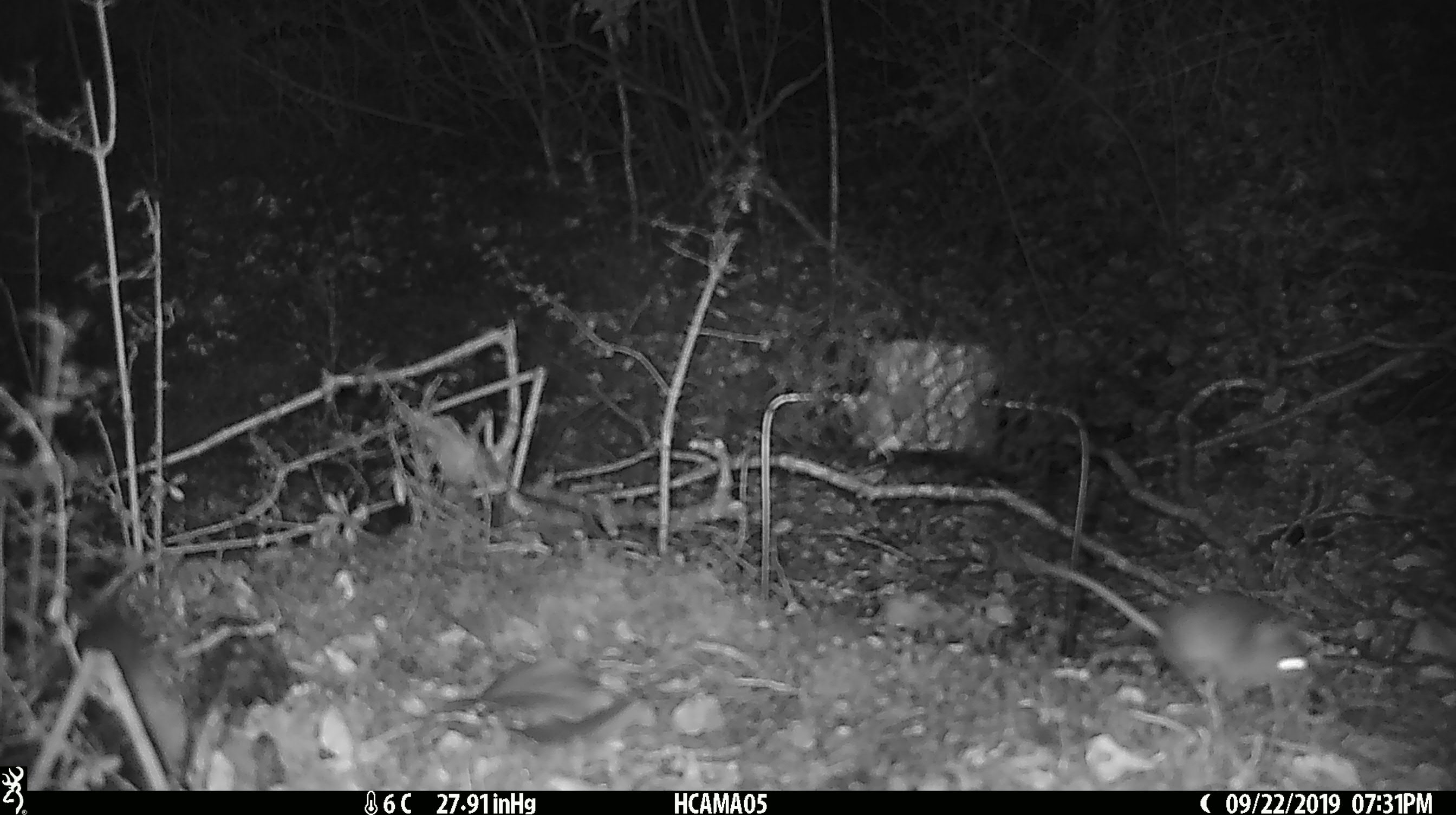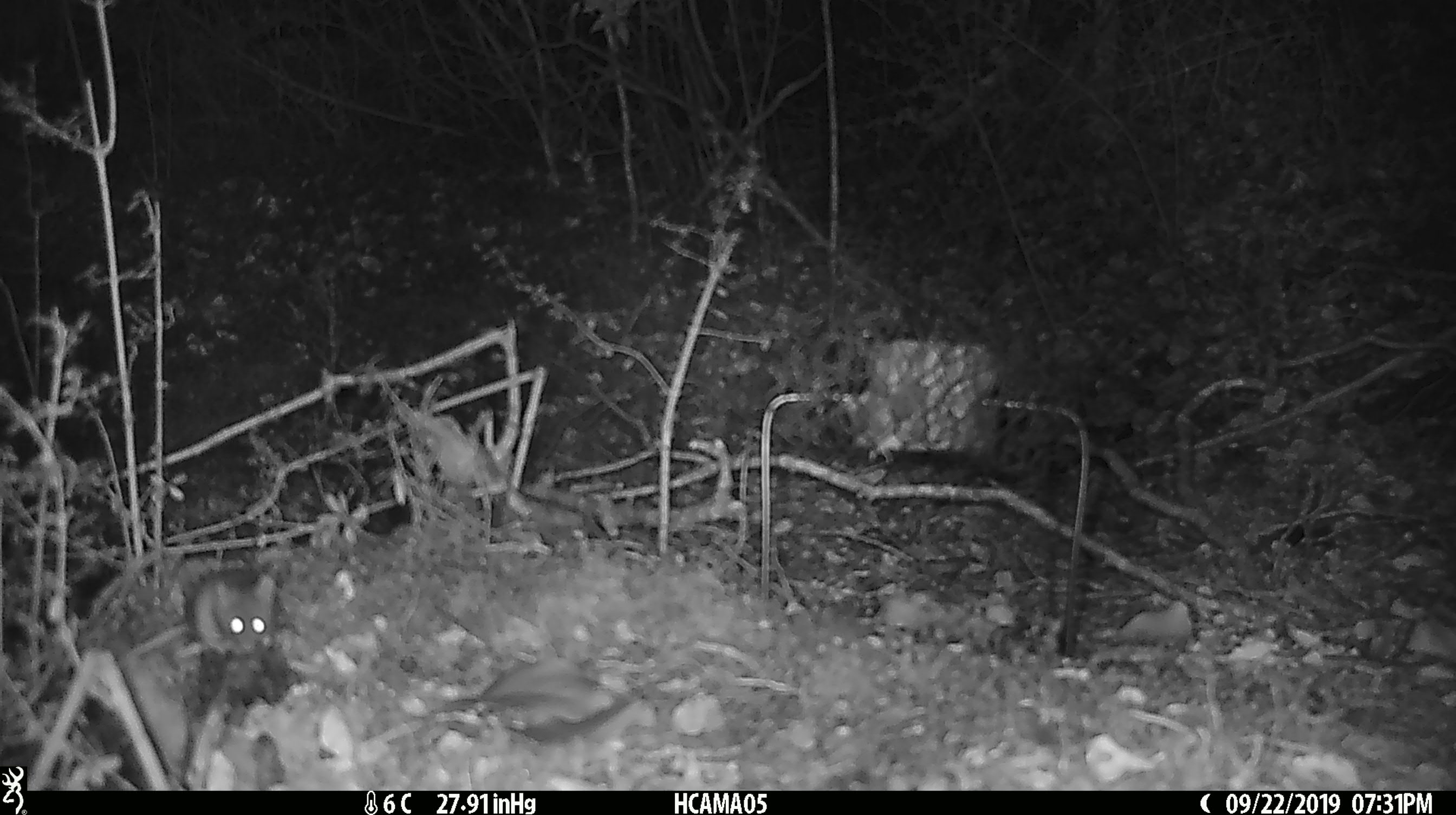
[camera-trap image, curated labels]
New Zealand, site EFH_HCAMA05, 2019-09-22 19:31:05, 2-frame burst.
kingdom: Animalia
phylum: Chordata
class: Mammalia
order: Rodentia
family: Muridae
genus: Mus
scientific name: Mus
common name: mouse